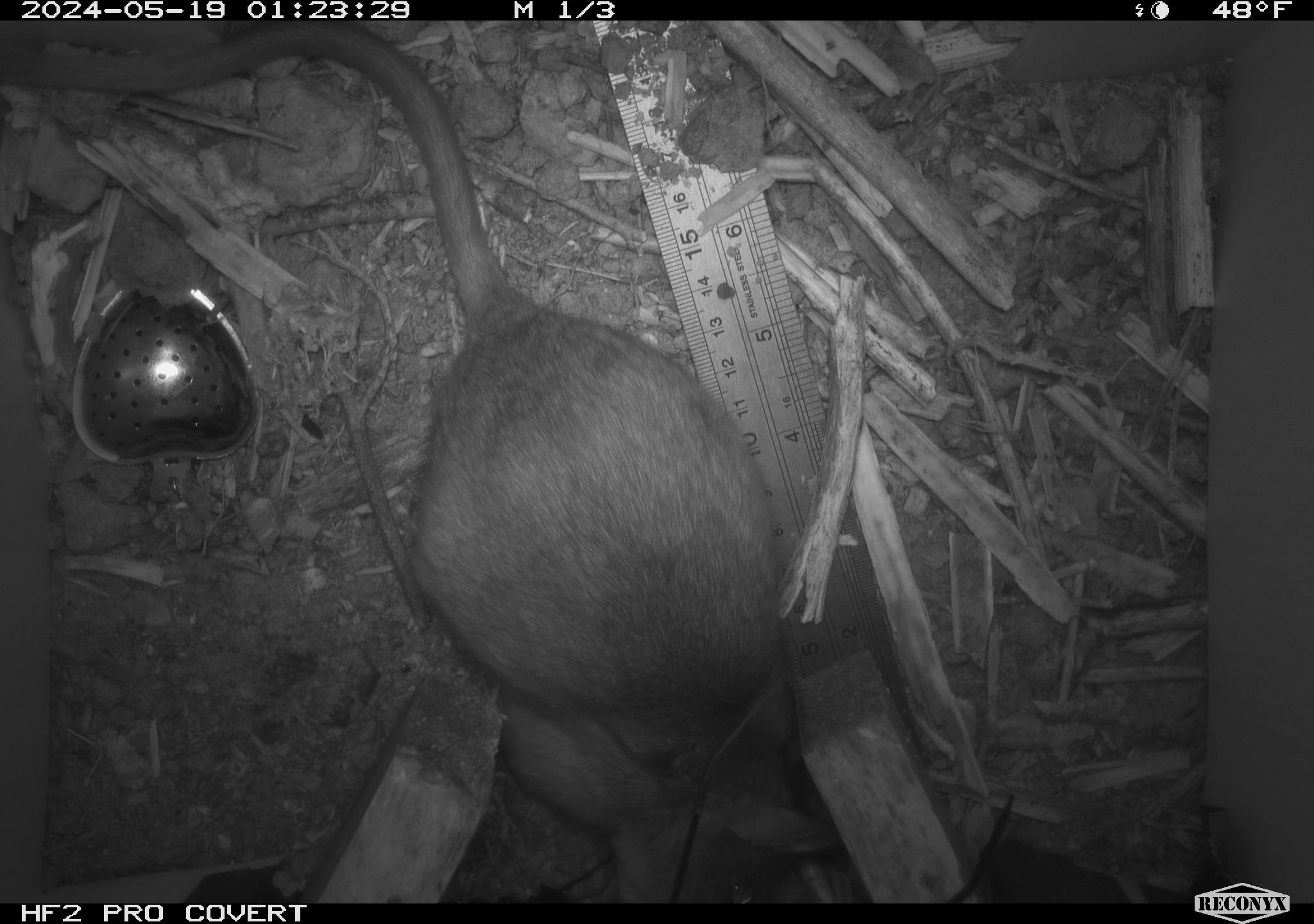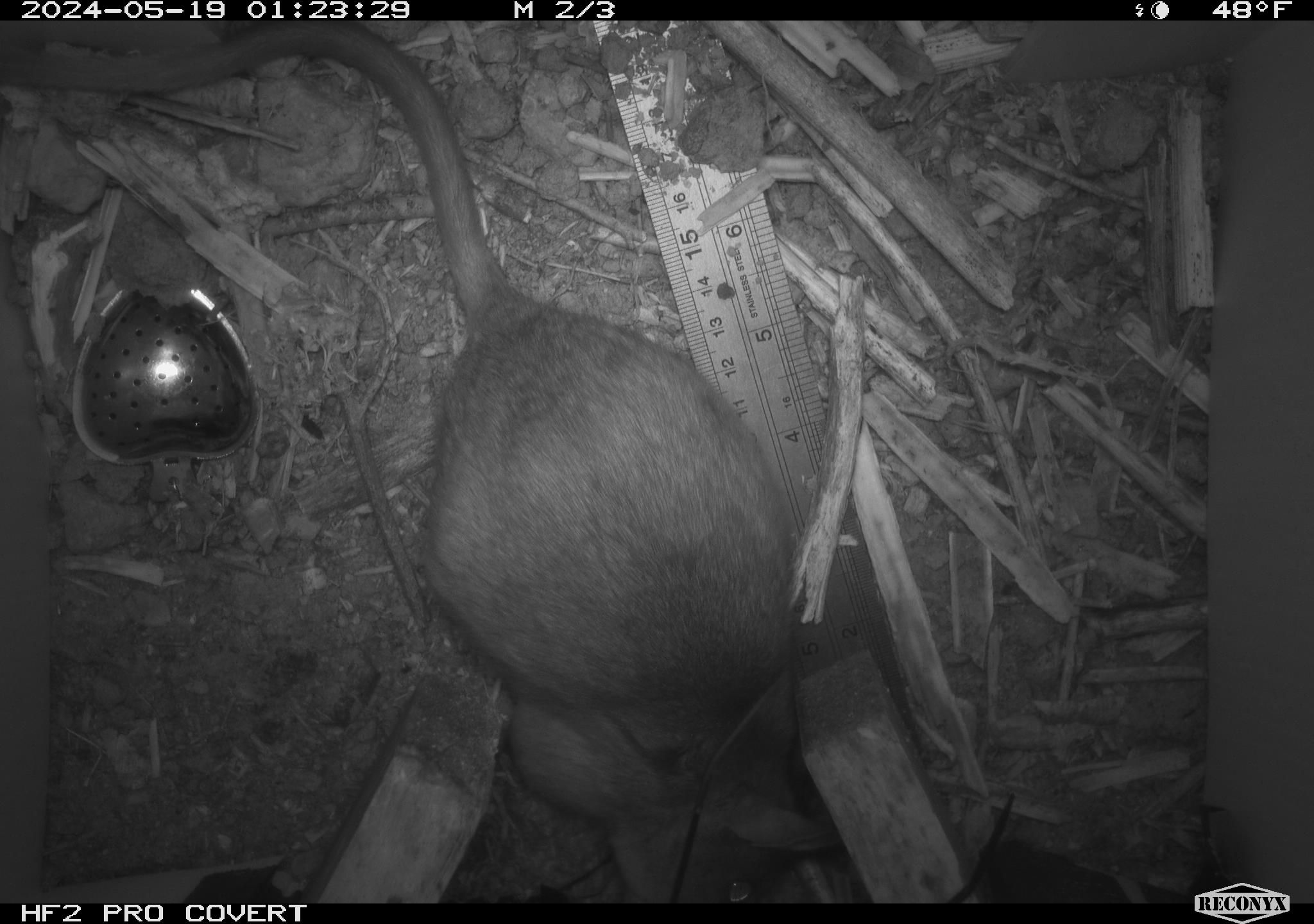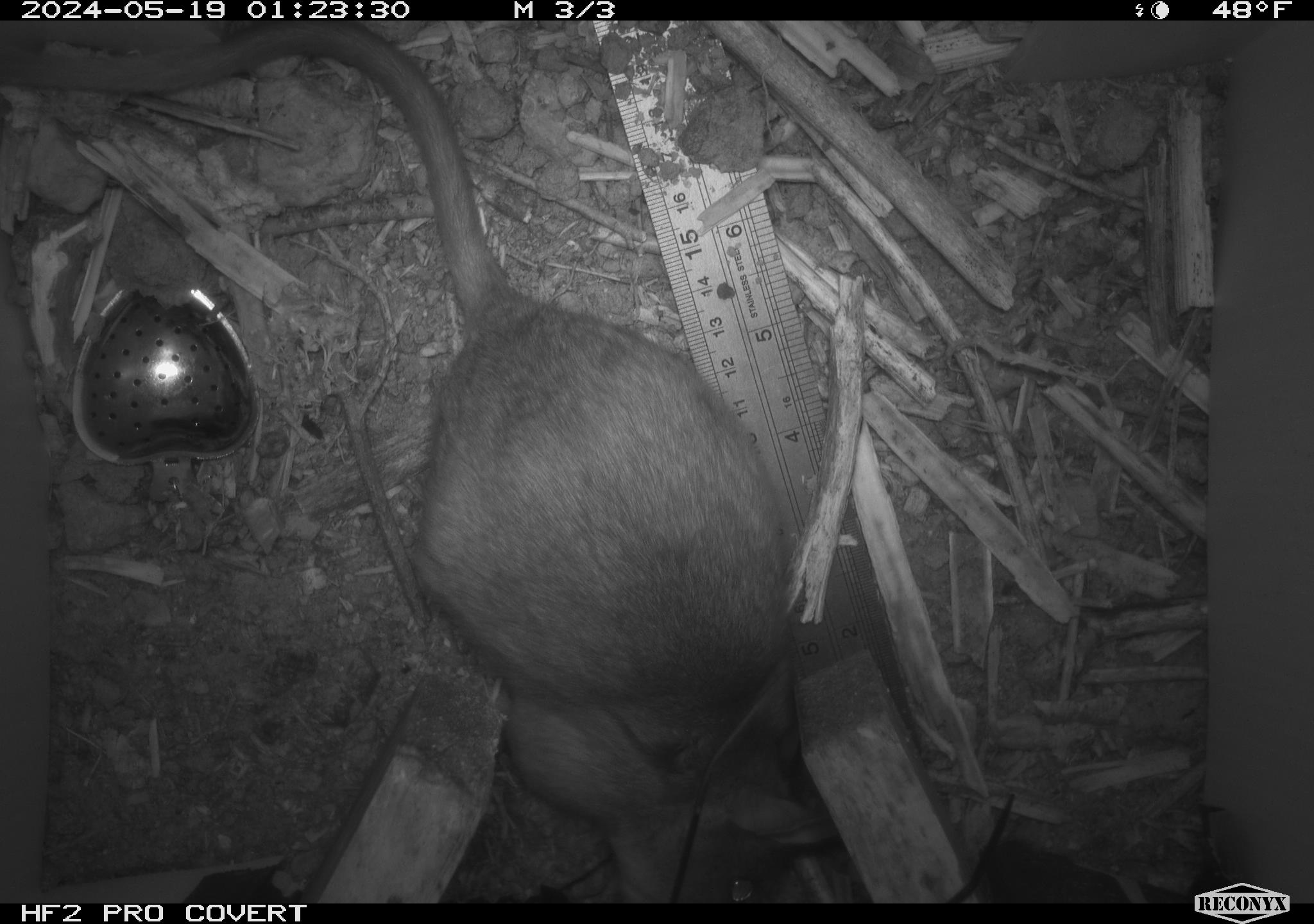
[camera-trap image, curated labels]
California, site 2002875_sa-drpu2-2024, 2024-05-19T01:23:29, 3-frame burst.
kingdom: Animalia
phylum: Chordata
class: Mammalia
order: Rodentia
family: Cricetidae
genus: Neotoma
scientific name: Neotoma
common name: pack rat or woodrat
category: neotoma species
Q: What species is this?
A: Neotoma species (pack rat or woodrat) (Neotoma).